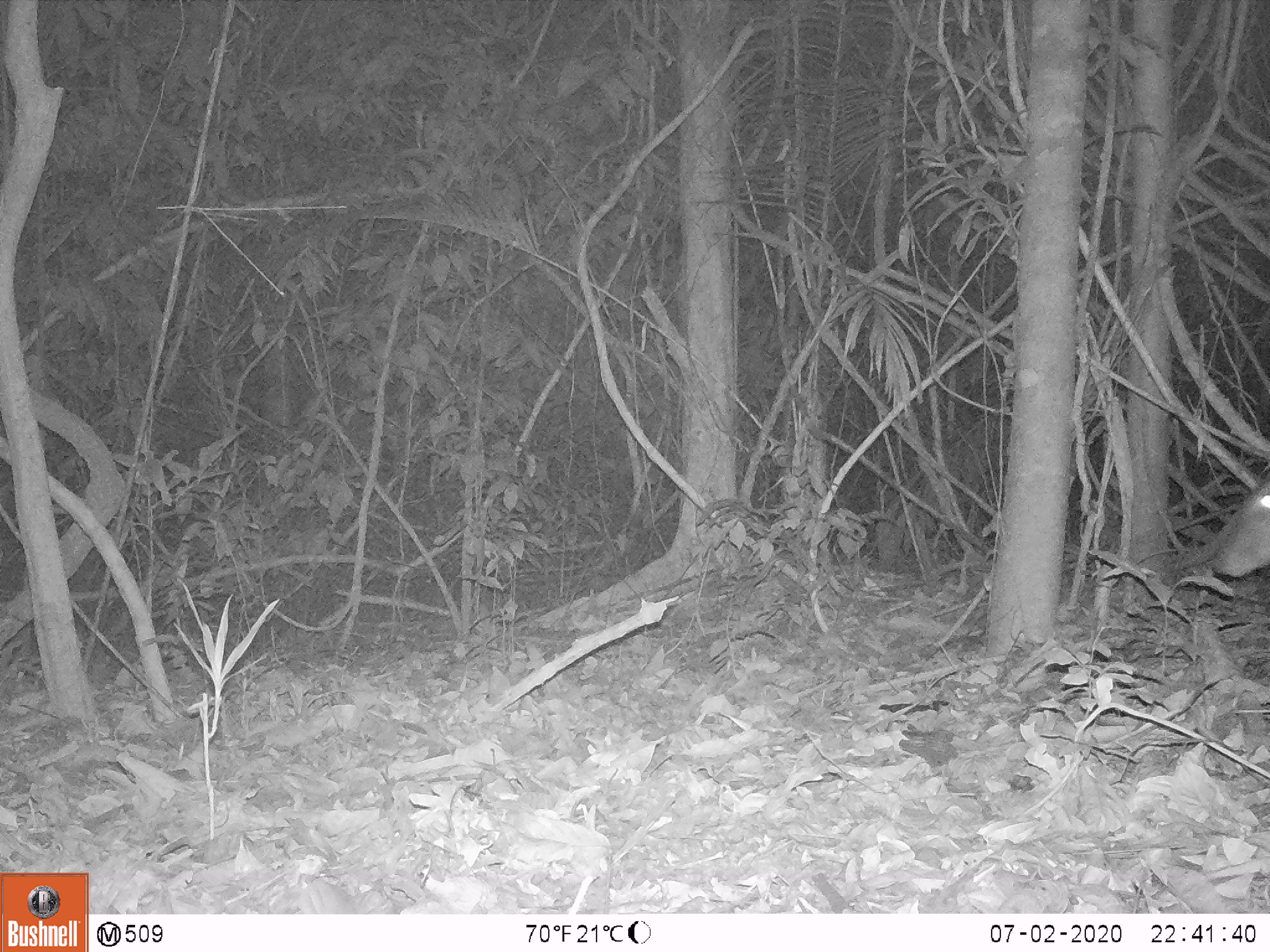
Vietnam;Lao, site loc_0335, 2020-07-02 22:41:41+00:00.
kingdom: Animalia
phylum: Chordata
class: Mammalia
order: Artiodactyla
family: Cervidae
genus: Muntiacus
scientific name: Muntiacus vuquangensis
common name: large-antlered muntjac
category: large antlered muntjac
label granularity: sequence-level